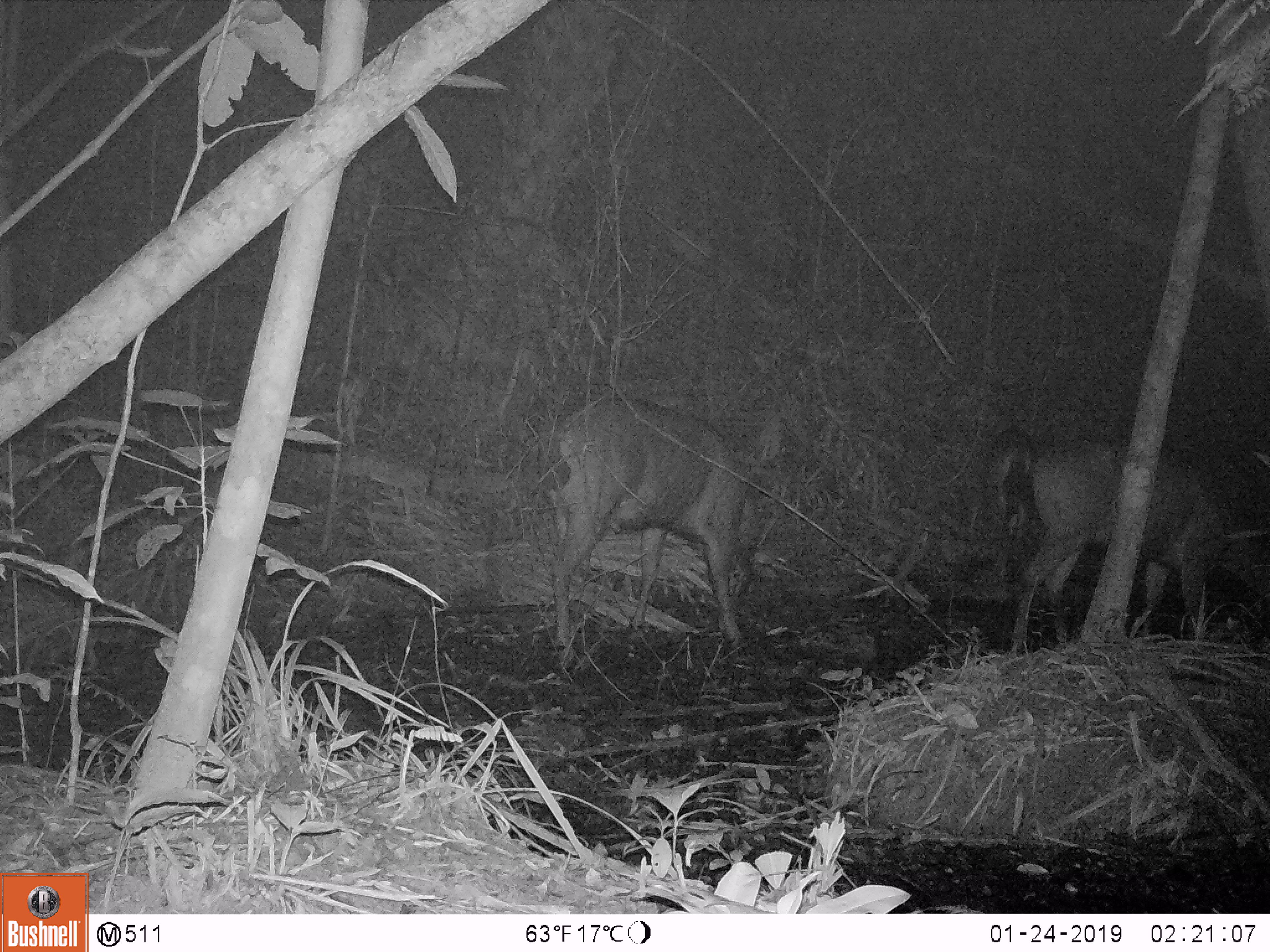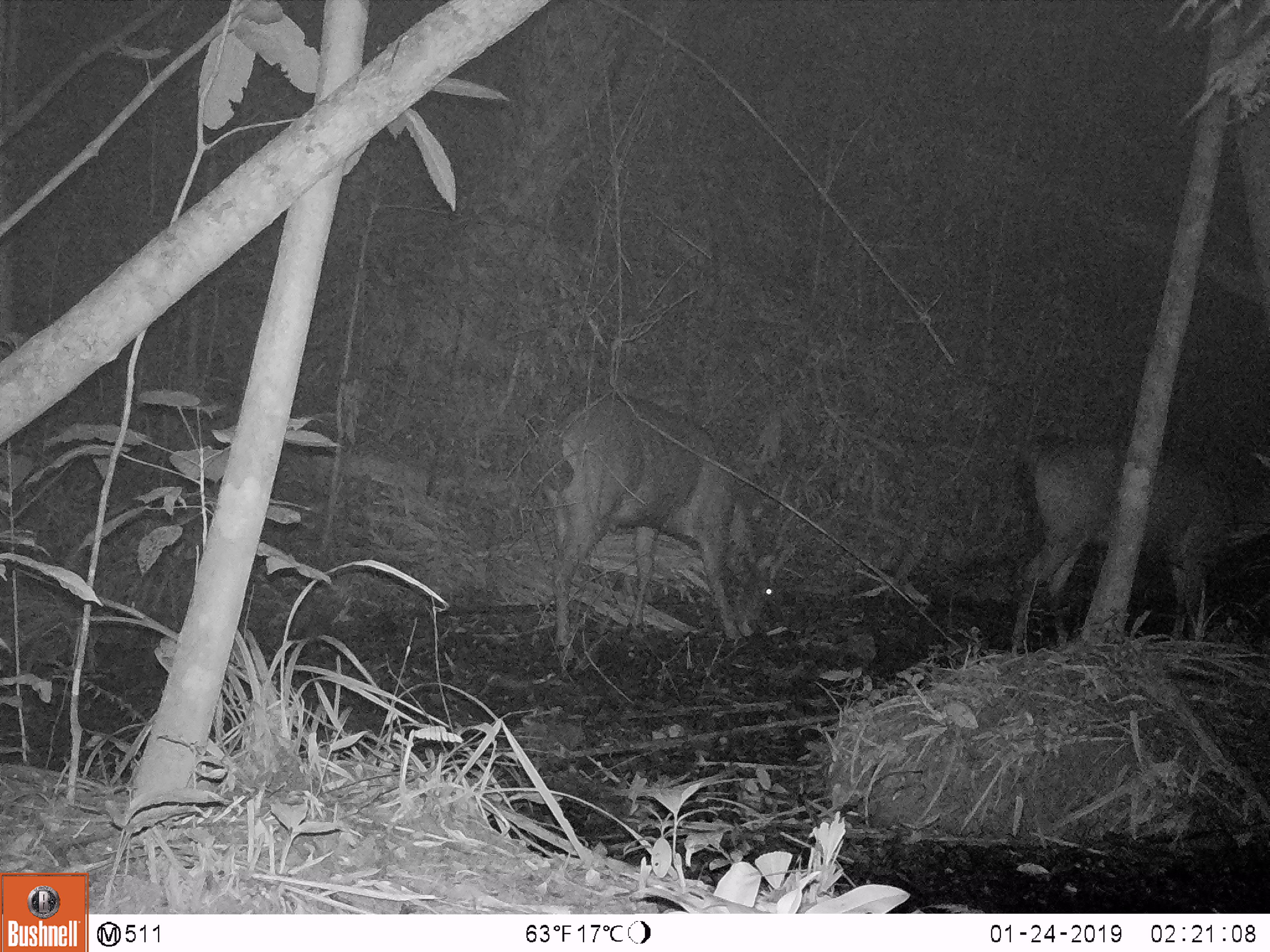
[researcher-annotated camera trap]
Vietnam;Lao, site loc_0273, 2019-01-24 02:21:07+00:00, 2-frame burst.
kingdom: Animalia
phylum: Chordata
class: Mammalia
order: Artiodactyla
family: Cervidae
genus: Rusa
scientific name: Rusa unicolor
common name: sambar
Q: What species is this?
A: Sambar (Rusa unicolor).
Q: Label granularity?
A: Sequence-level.